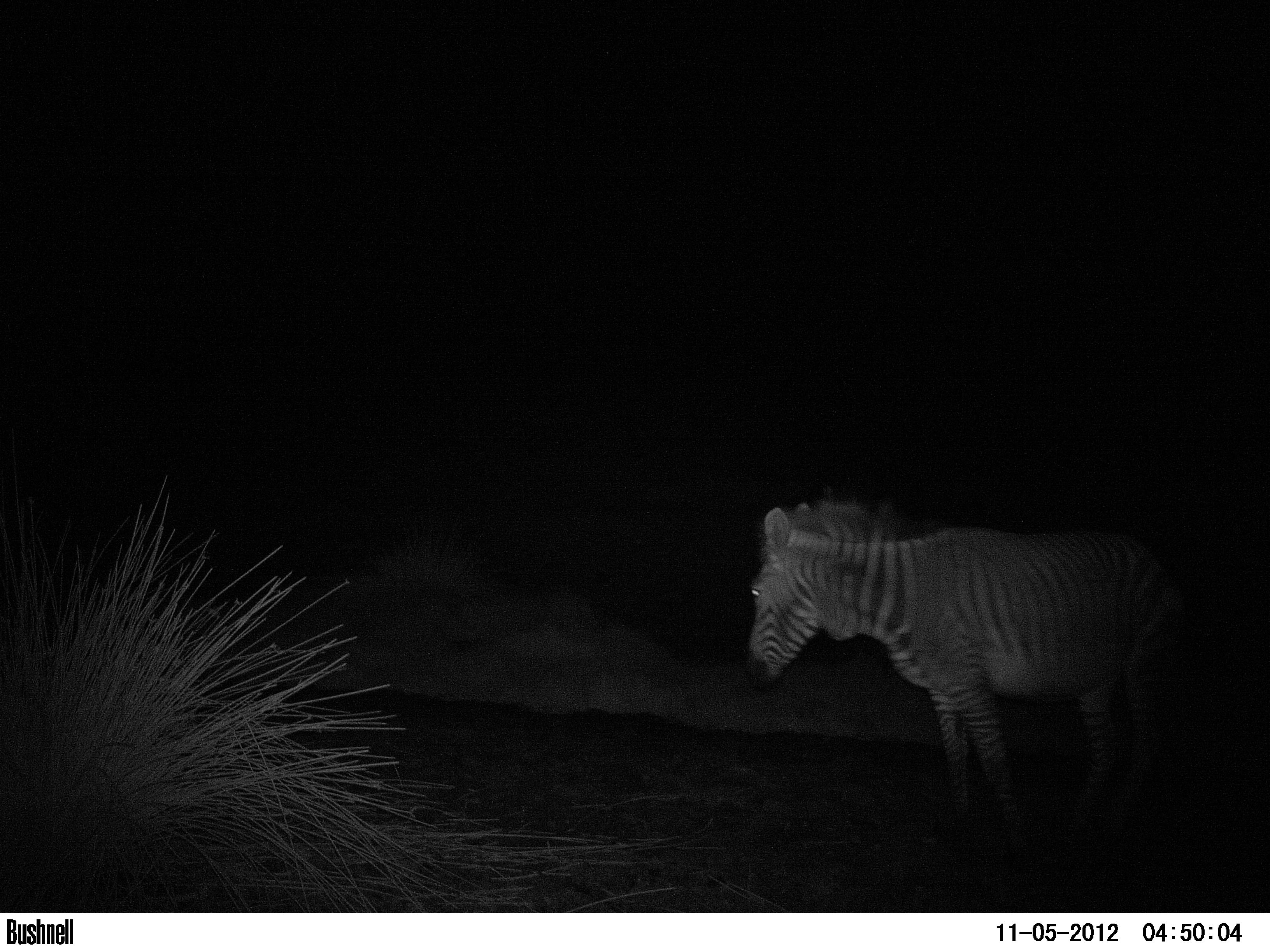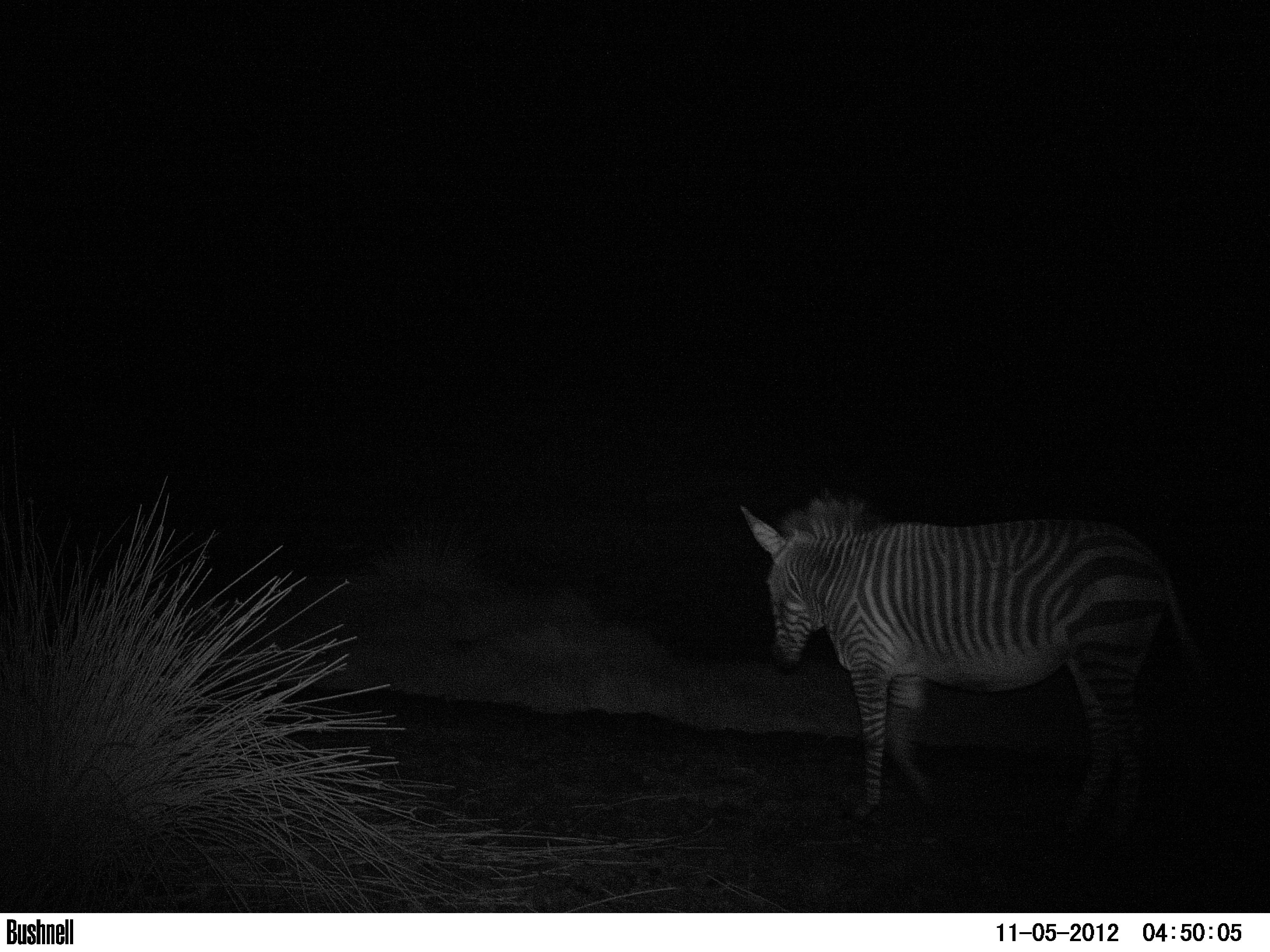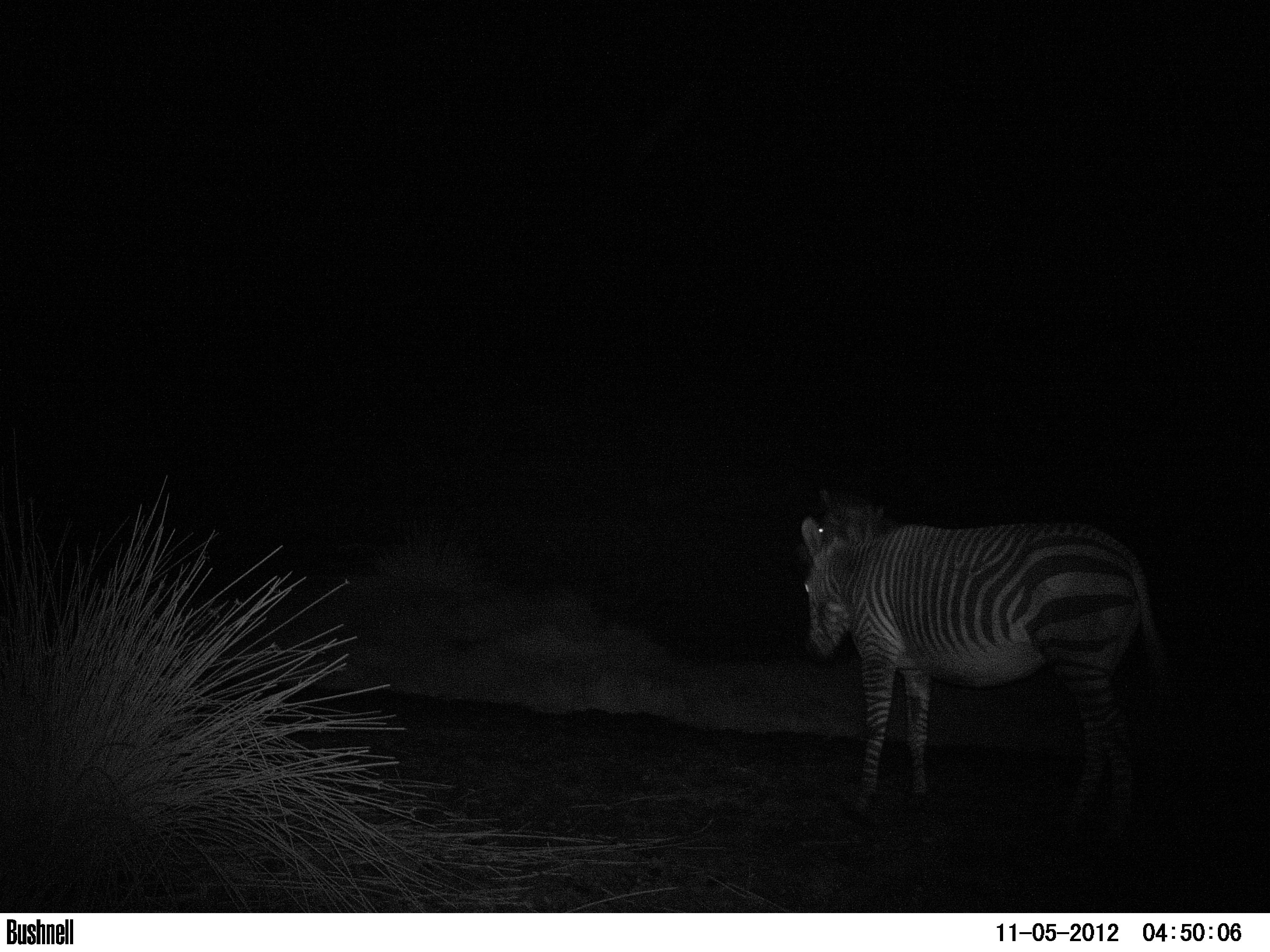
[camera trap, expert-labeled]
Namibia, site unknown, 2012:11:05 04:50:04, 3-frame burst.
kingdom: Animalia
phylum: Chordata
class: Mammalia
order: Perissodactyla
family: Equidae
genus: Equus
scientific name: Equus zebra hartmannae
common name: hartmann's mountain zebra